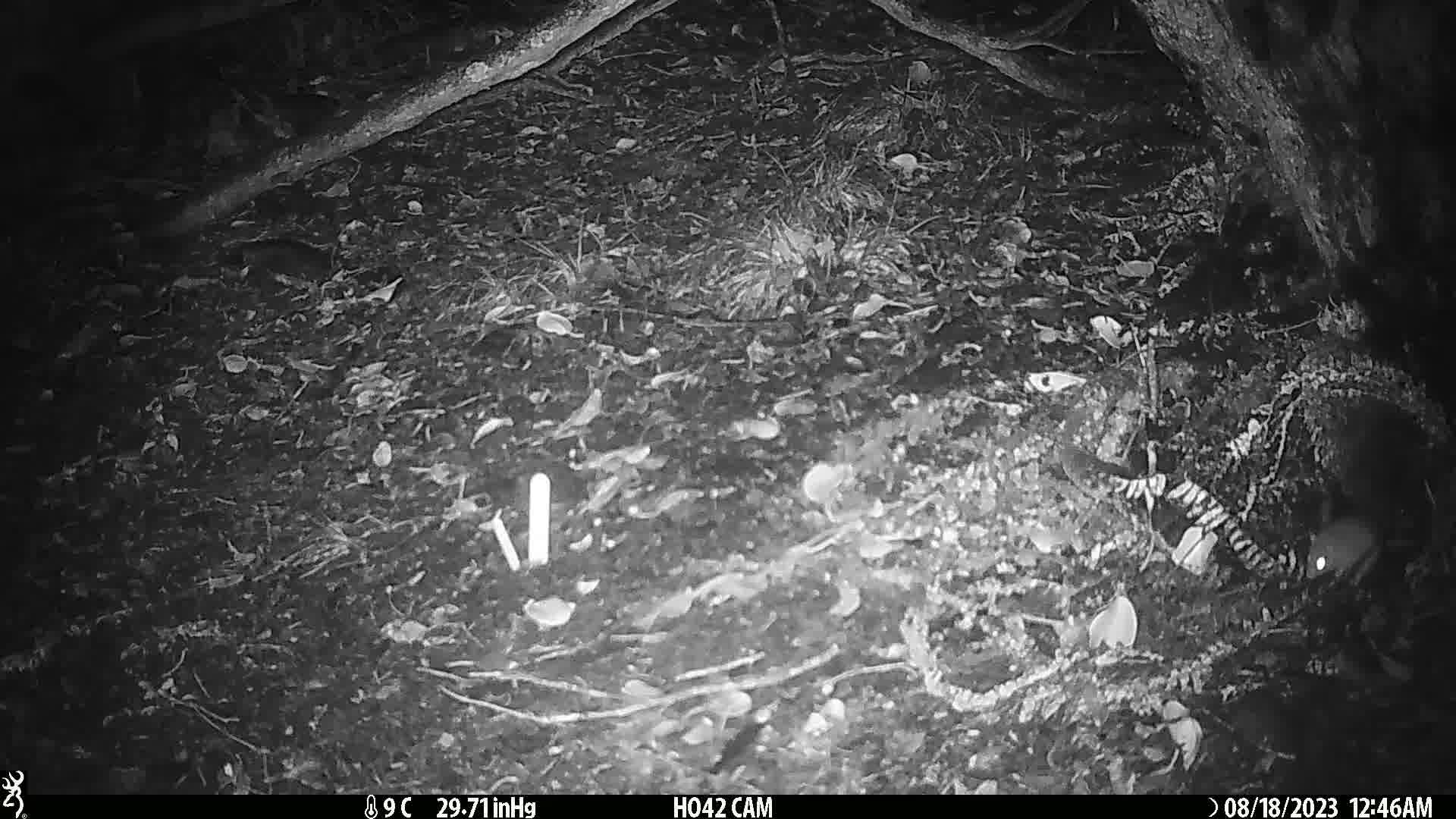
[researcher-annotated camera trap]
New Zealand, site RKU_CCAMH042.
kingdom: Animalia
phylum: Chordata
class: Mammalia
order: Rodentia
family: Muridae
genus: Rattus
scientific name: Rattus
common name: rat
Rat (Rattus).